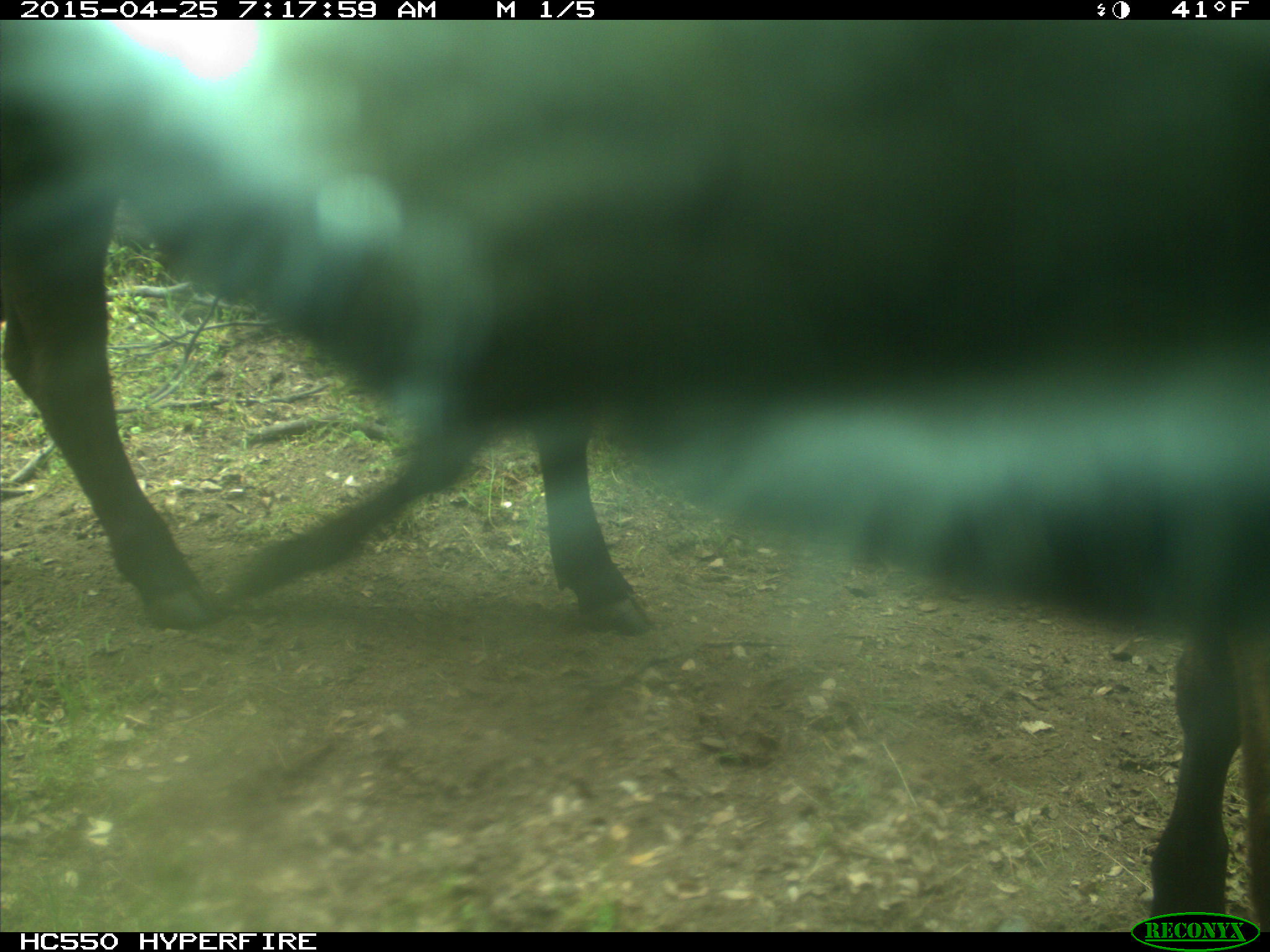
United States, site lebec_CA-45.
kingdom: Animalia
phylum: Chordata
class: Mammalia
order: Artiodactyla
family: Bovidae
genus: Bos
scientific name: Bos taurus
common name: domestic cow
Bos taurus (domestic cow).